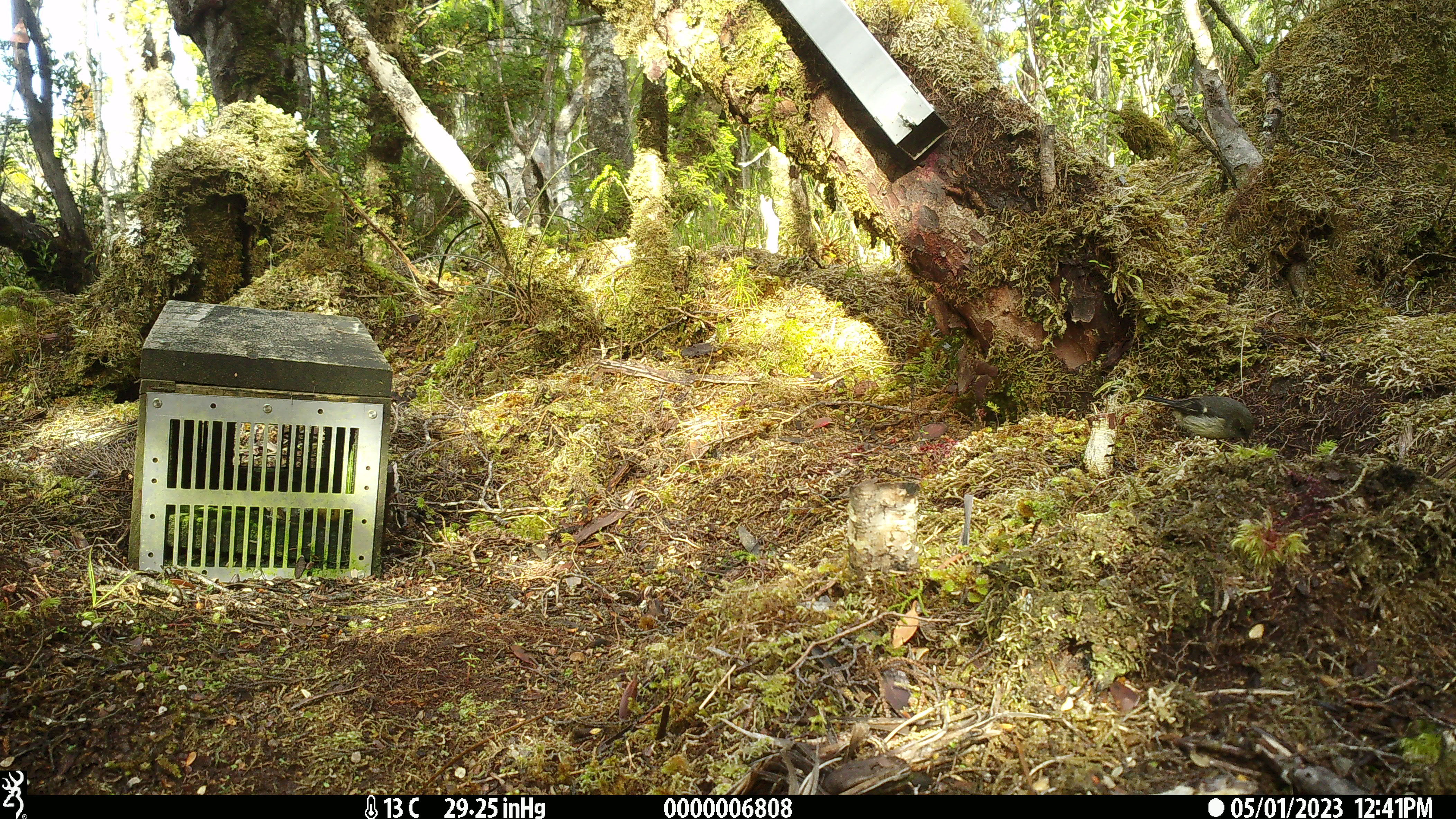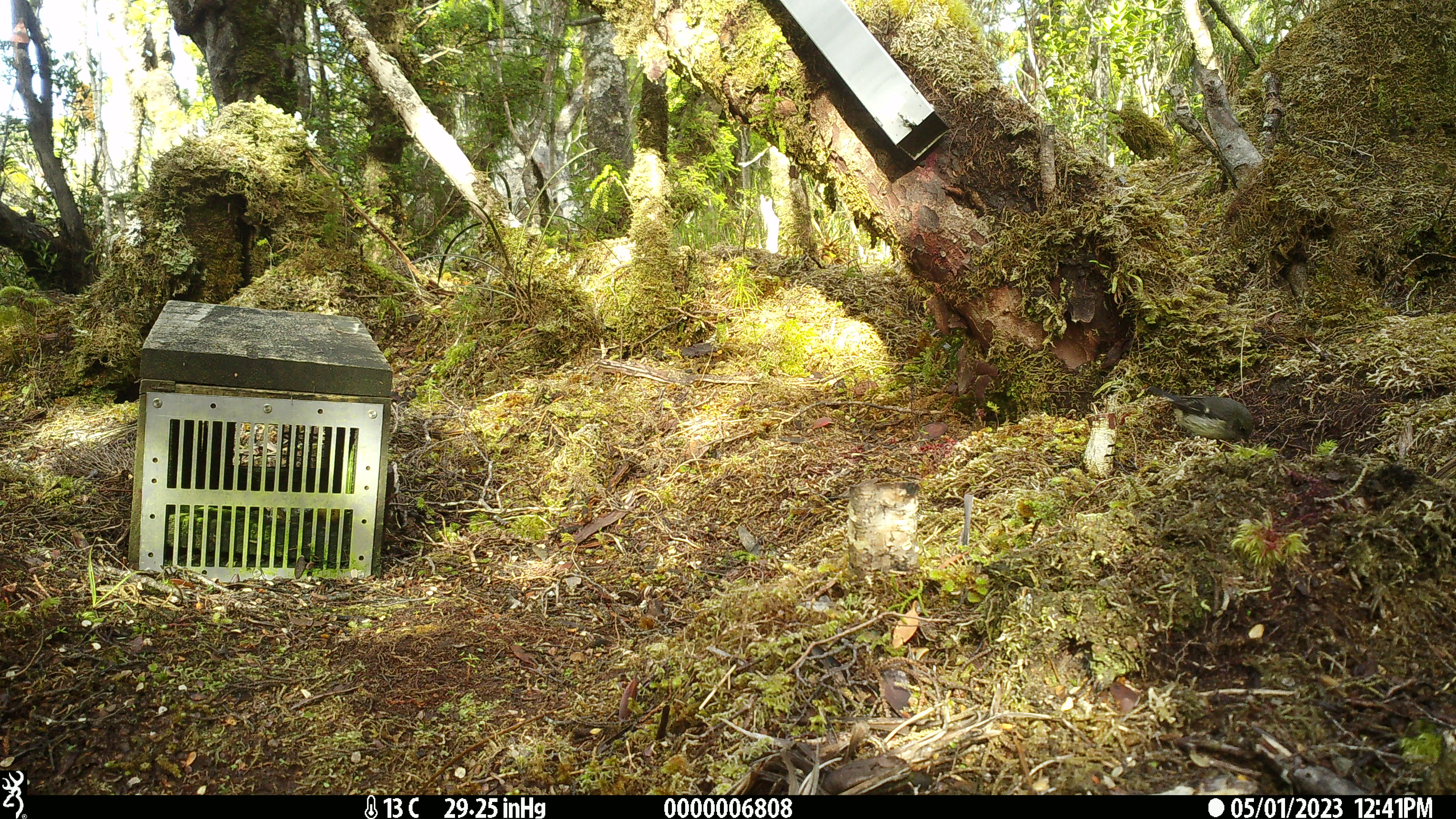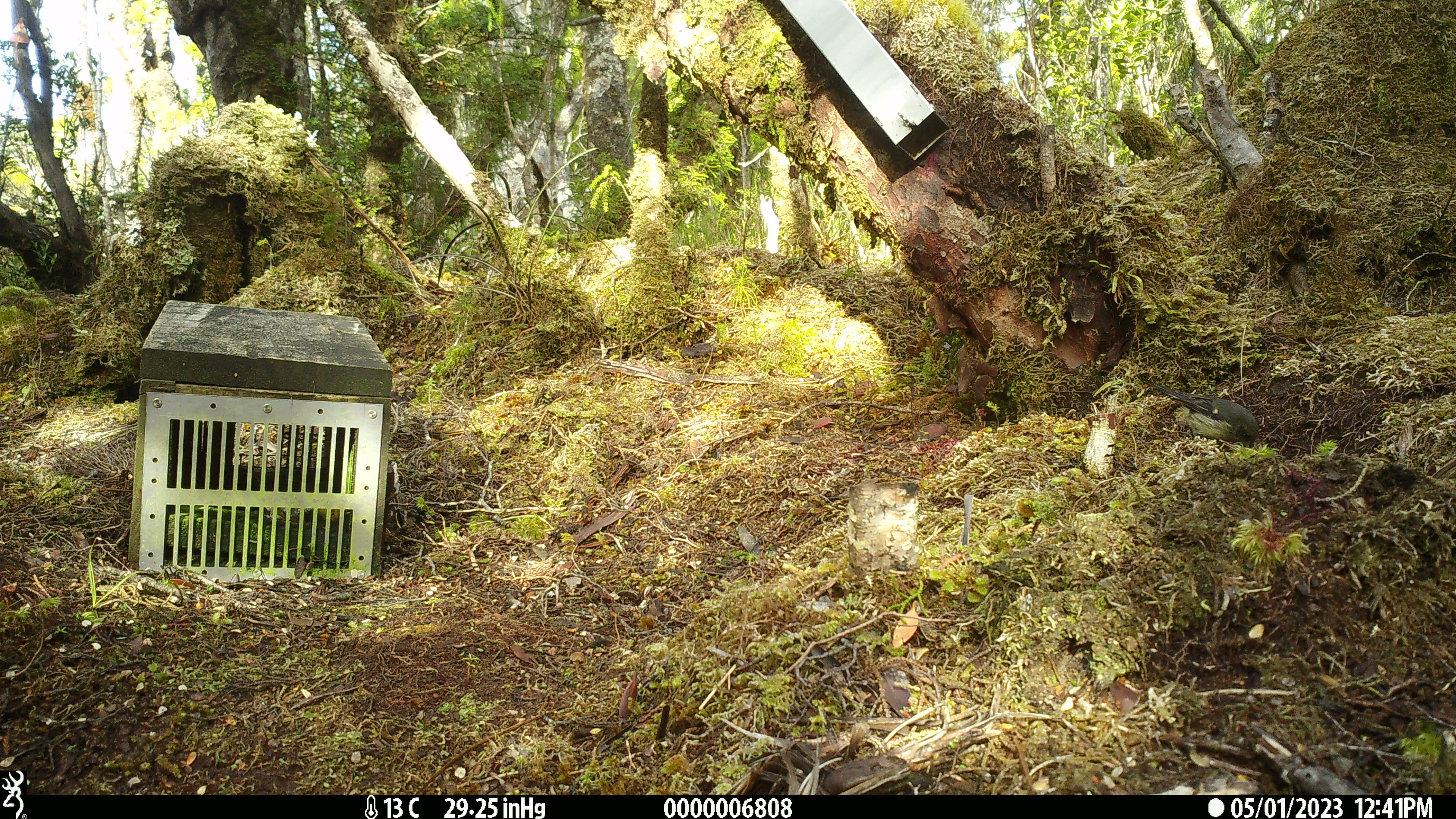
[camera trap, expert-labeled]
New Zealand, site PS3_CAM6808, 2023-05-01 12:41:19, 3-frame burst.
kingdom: Animalia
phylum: Chordata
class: Aves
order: Passeriformes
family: Petroicidae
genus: Petroica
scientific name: Petroica macrocephala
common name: tomtit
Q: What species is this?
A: Tomtit (Petroica macrocephala).